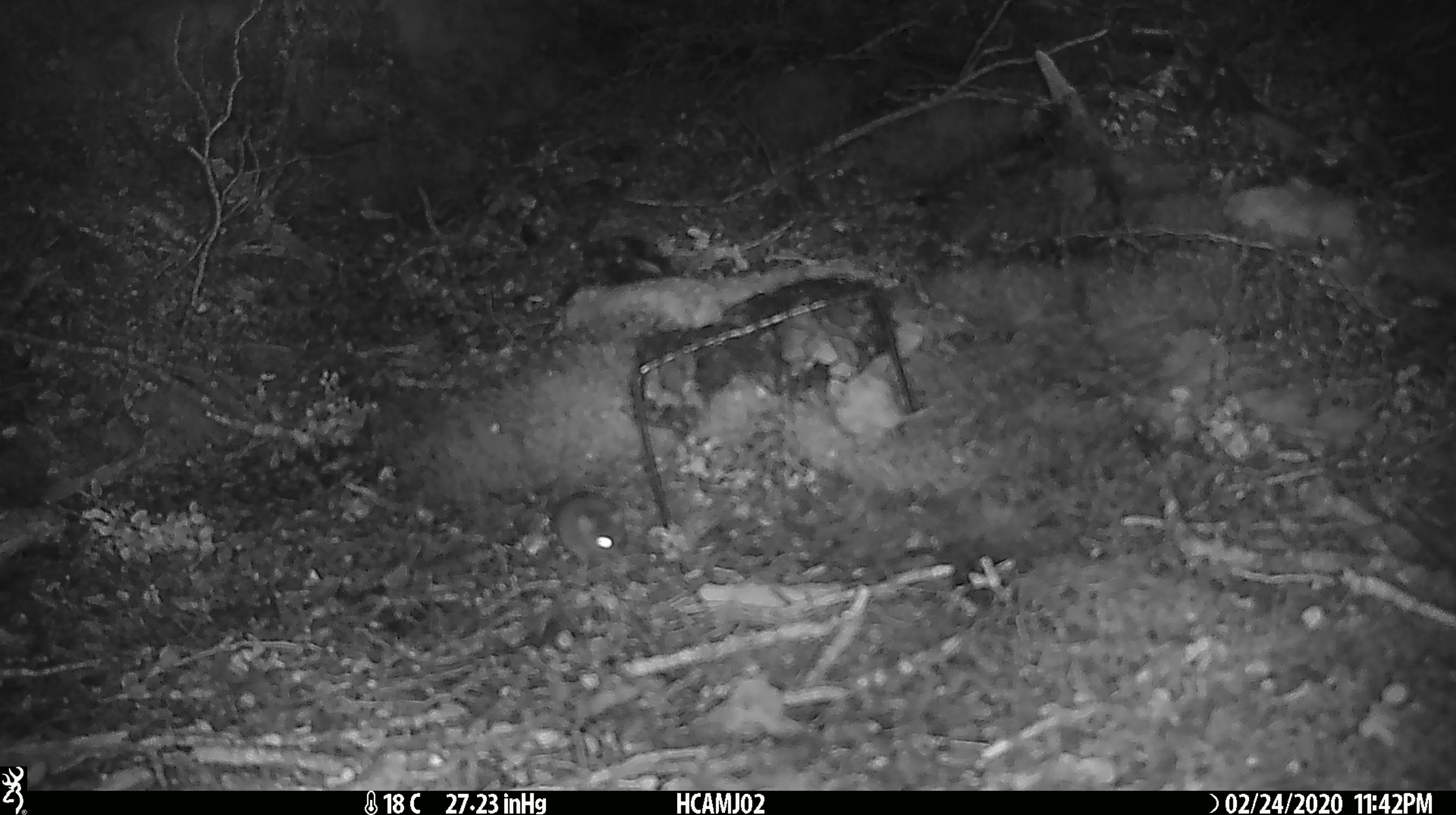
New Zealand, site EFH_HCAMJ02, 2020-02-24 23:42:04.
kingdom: Animalia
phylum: Chordata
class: Mammalia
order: Rodentia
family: Muridae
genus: Mus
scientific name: Mus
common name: mouse